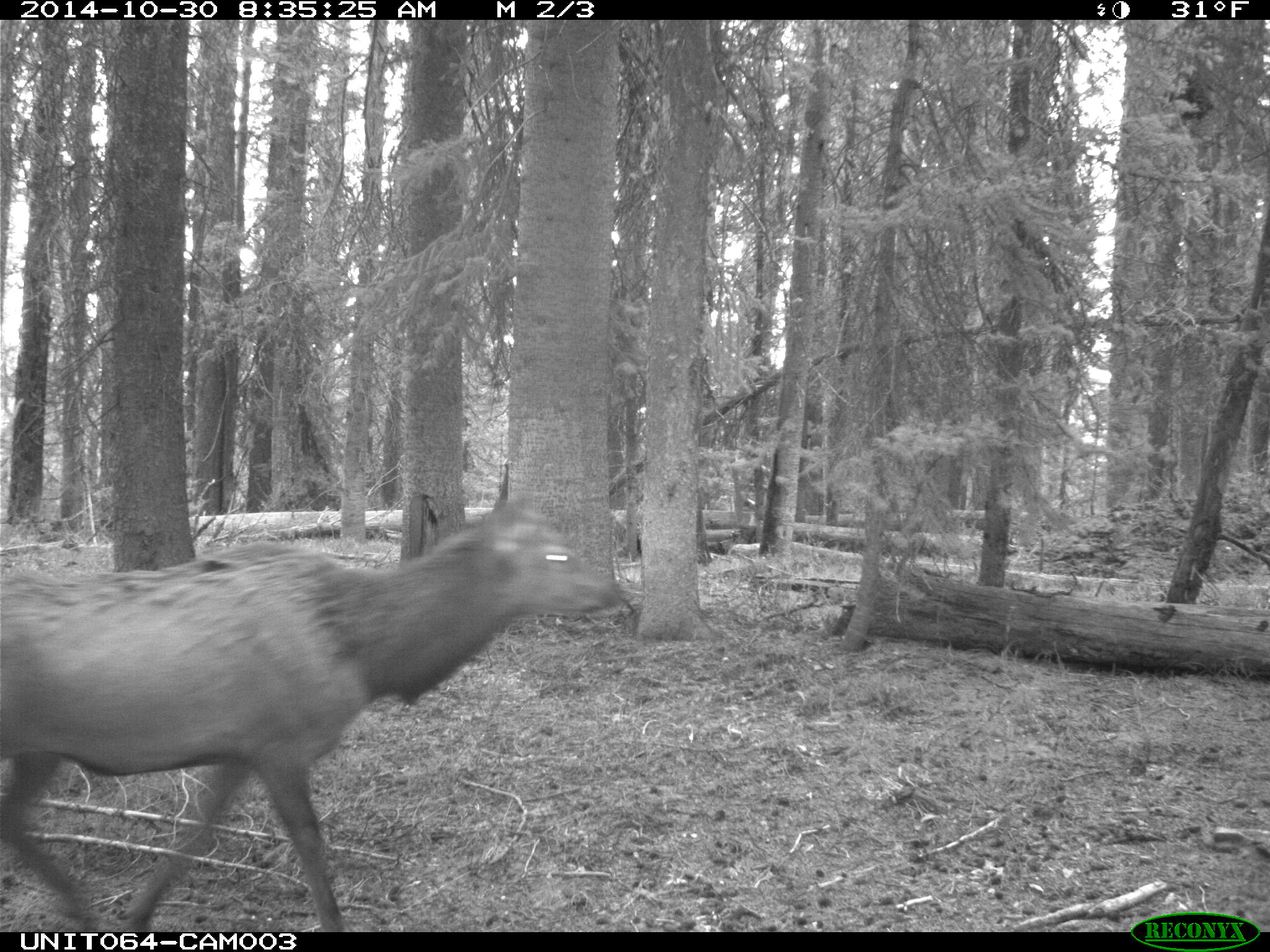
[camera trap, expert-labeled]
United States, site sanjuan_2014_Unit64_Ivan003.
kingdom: Animalia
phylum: Chordata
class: Mammalia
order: Artiodactyla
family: Cervidae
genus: Cervus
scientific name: Cervus elaphus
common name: red deer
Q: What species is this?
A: Cervus elaphus (red deer).